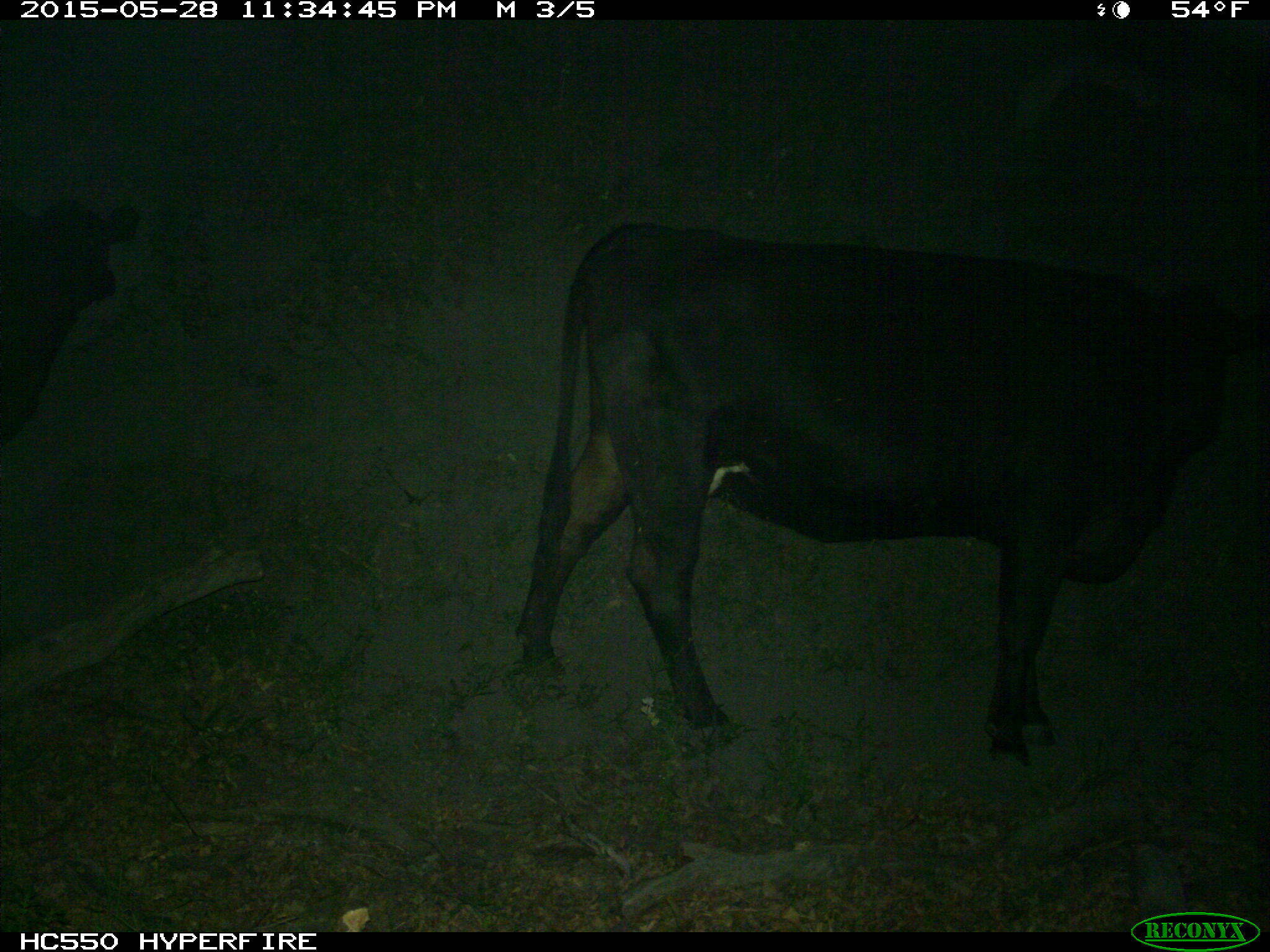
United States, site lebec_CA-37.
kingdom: Animalia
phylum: Chordata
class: Mammalia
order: Artiodactyla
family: Bovidae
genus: Bos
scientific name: Bos taurus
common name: domestic cow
Bos taurus (domestic cow).